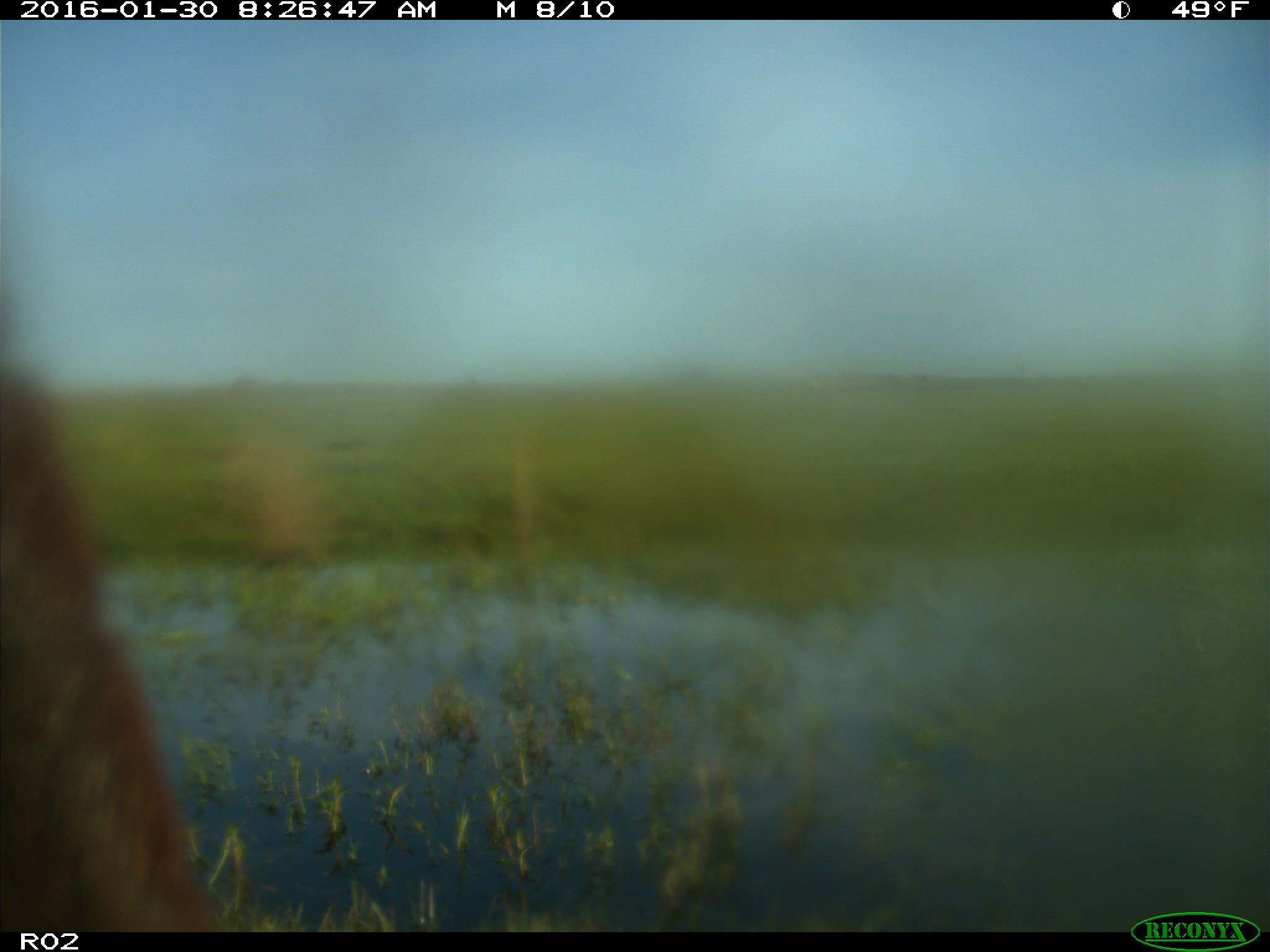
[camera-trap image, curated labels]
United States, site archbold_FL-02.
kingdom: Animalia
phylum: Chordata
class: Mammalia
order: Artiodactyla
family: Bovidae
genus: Bos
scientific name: Bos taurus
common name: domestic cow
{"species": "Bos taurus (domestic cow)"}